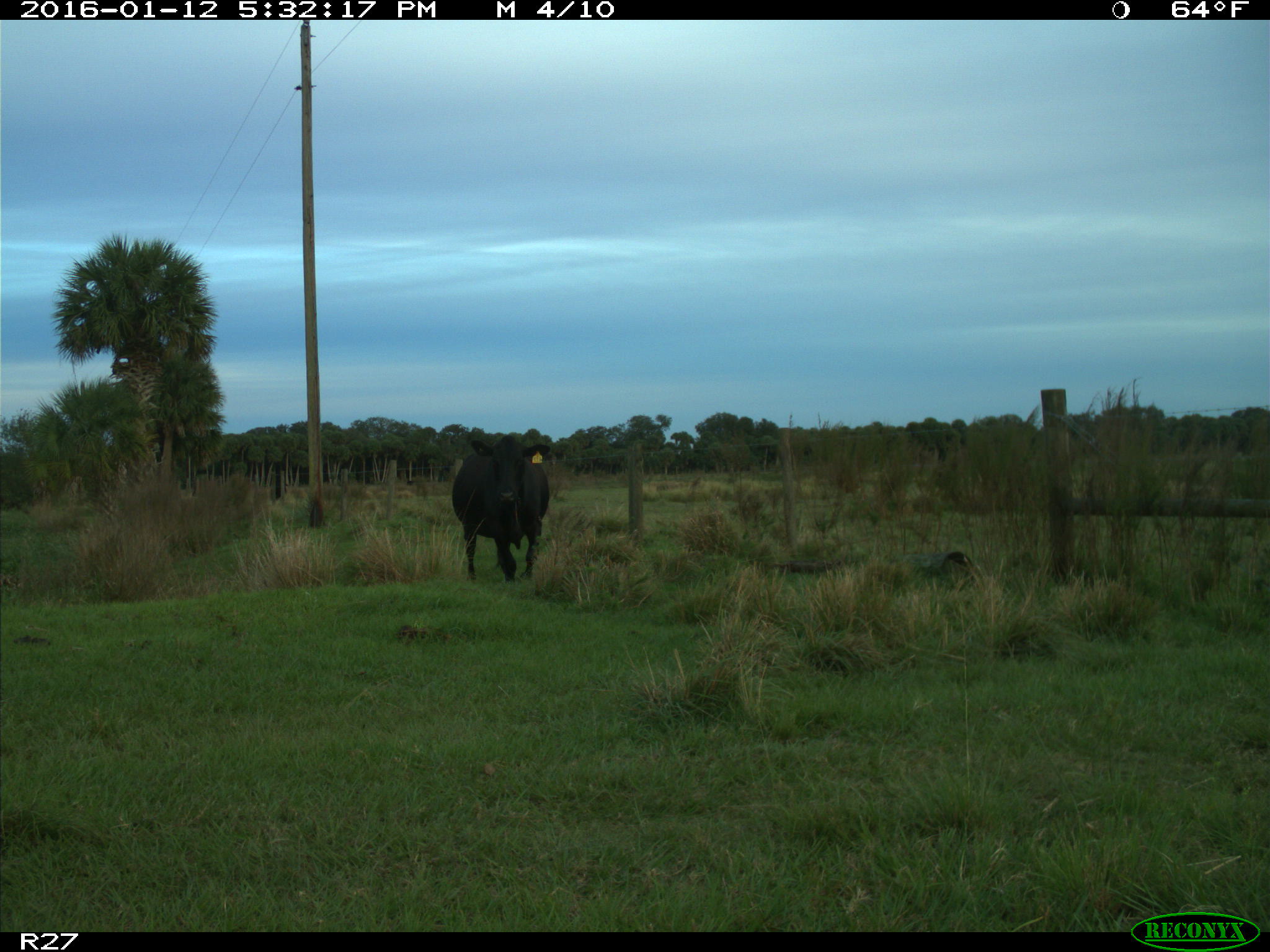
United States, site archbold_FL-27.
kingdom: Animalia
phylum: Chordata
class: Mammalia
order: Artiodactyla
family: Bovidae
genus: Bos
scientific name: Bos taurus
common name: domestic cow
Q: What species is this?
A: Bos taurus (domestic cow).